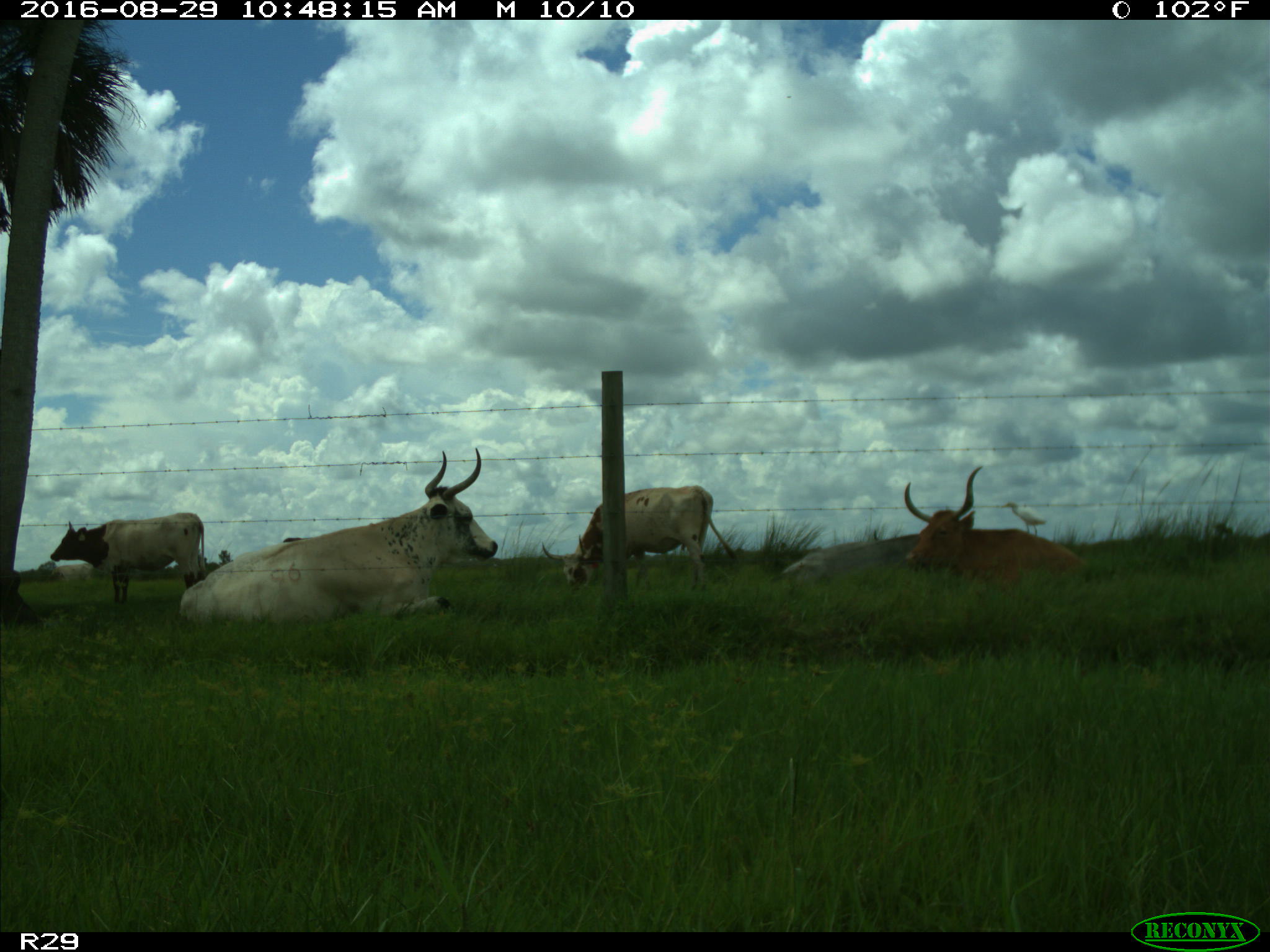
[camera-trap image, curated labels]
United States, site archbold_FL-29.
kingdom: Animalia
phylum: Chordata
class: Mammalia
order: Artiodactyla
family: Bovidae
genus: Bos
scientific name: Bos taurus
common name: domestic cow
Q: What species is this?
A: Bos taurus (domestic cow).